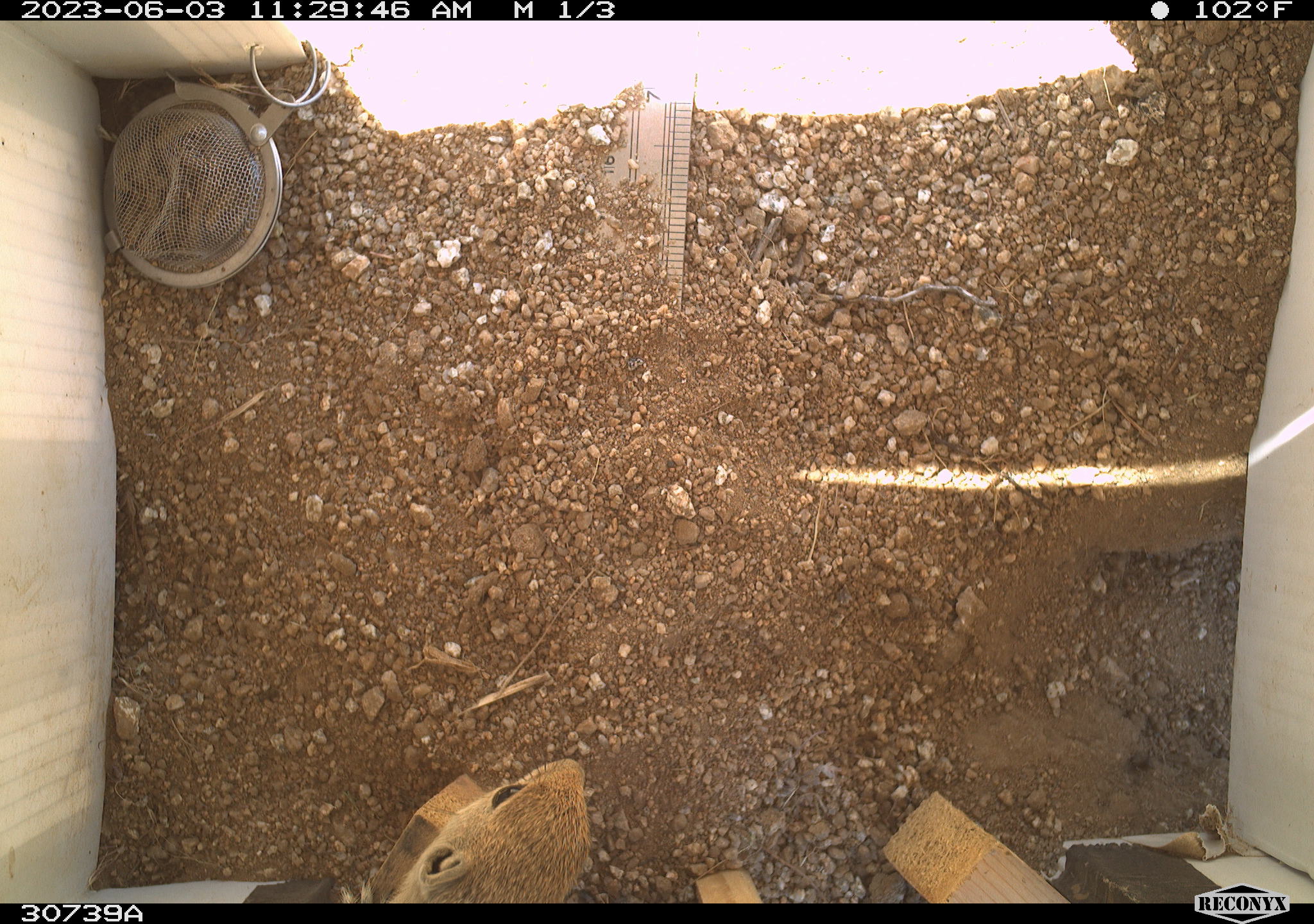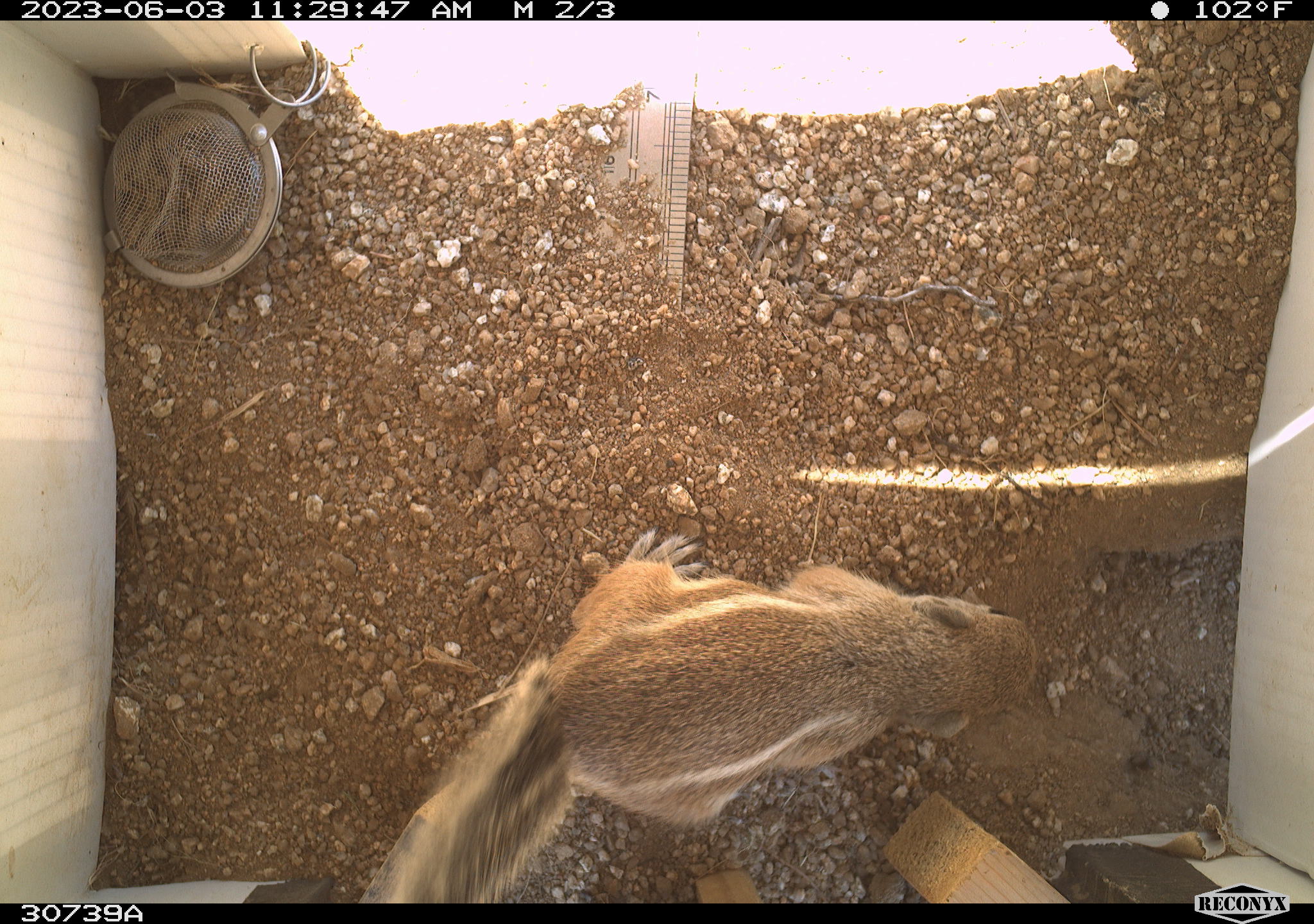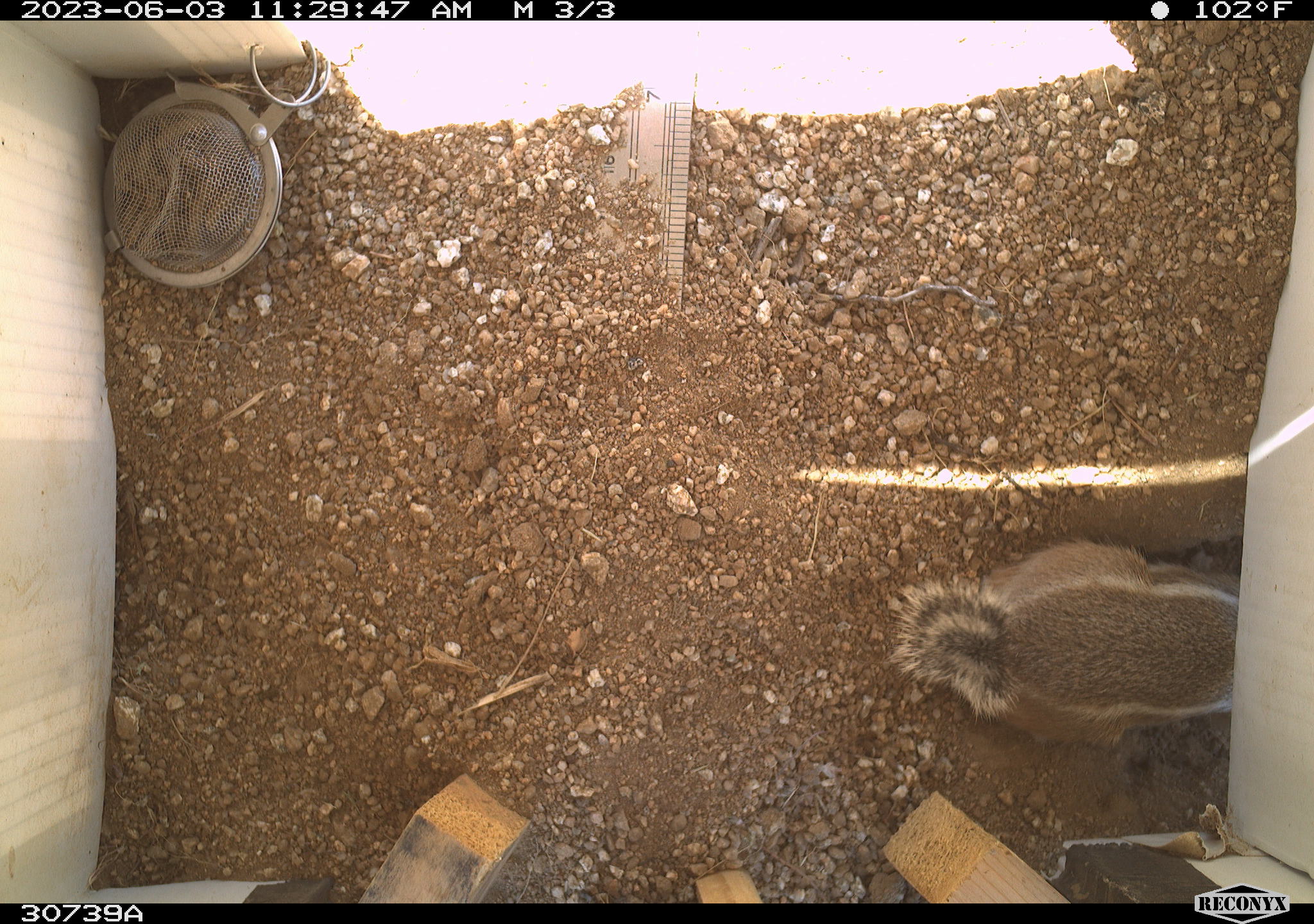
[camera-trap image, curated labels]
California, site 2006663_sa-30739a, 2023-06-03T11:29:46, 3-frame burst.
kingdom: Animalia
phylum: Chordata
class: Mammalia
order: Rodentia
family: Sciuridae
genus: Ammospermophilus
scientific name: Ammospermophilus leucurus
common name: white-tailed antelope squirrel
White-tailed antelope squirrel (Ammospermophilus leucurus).